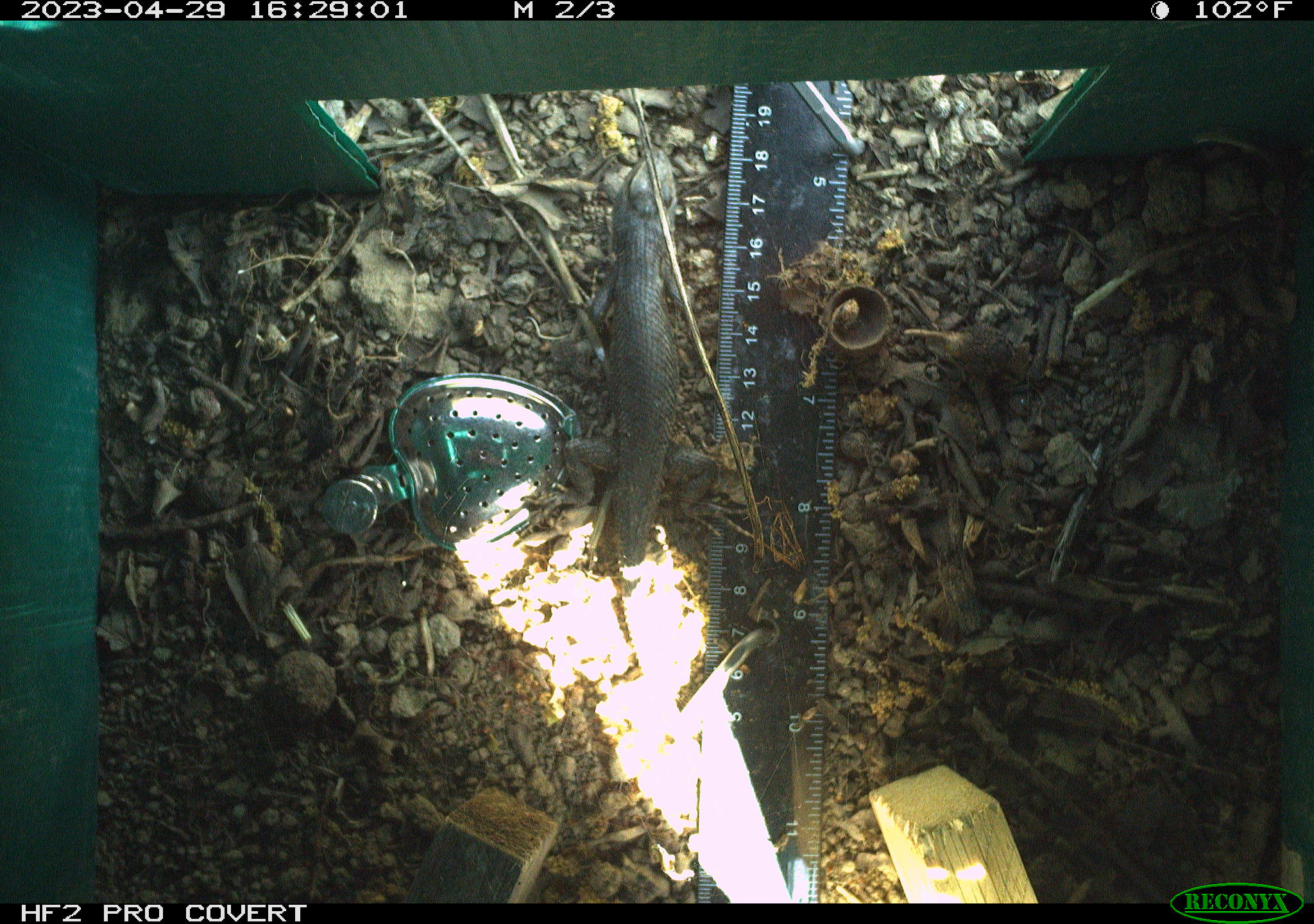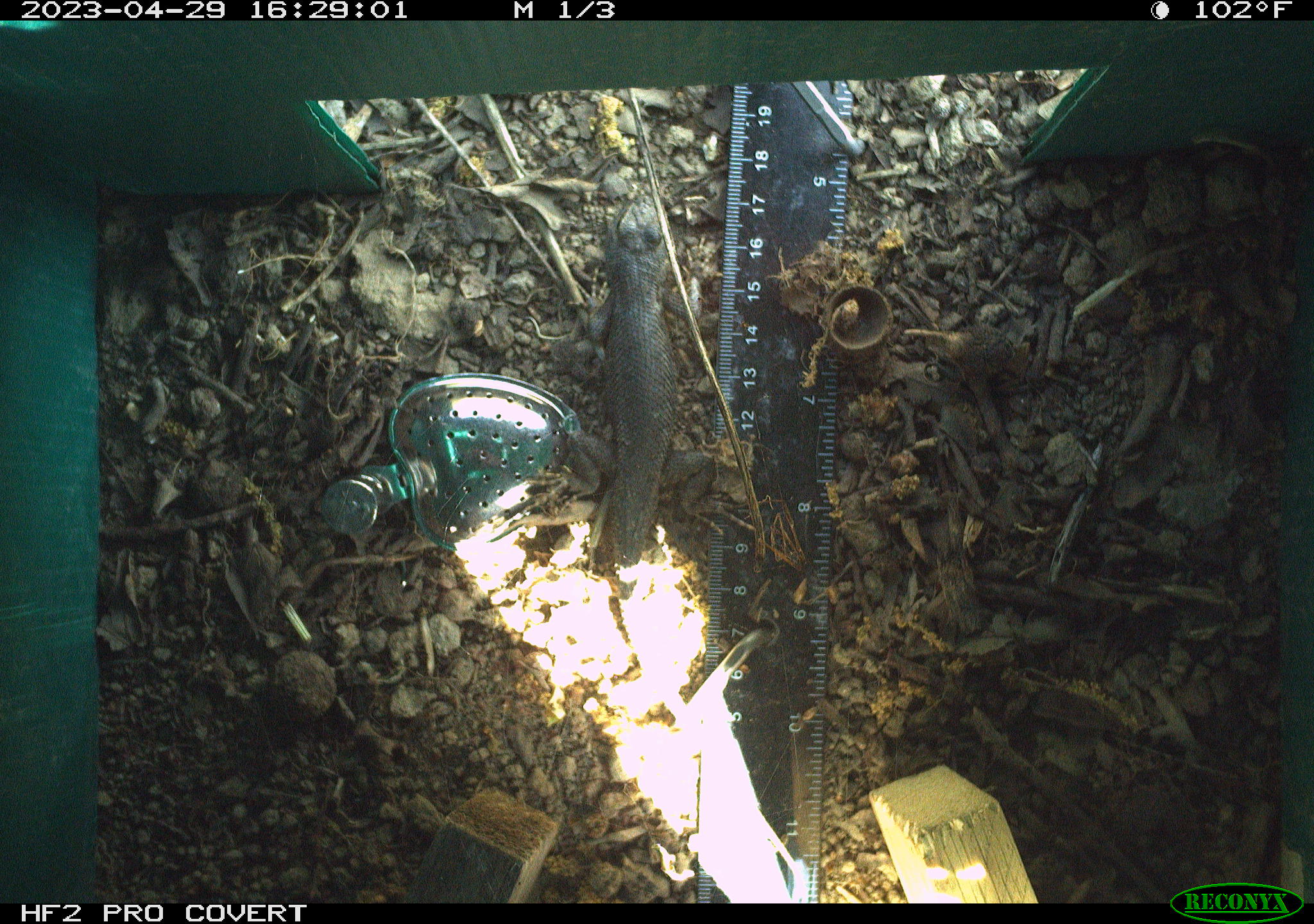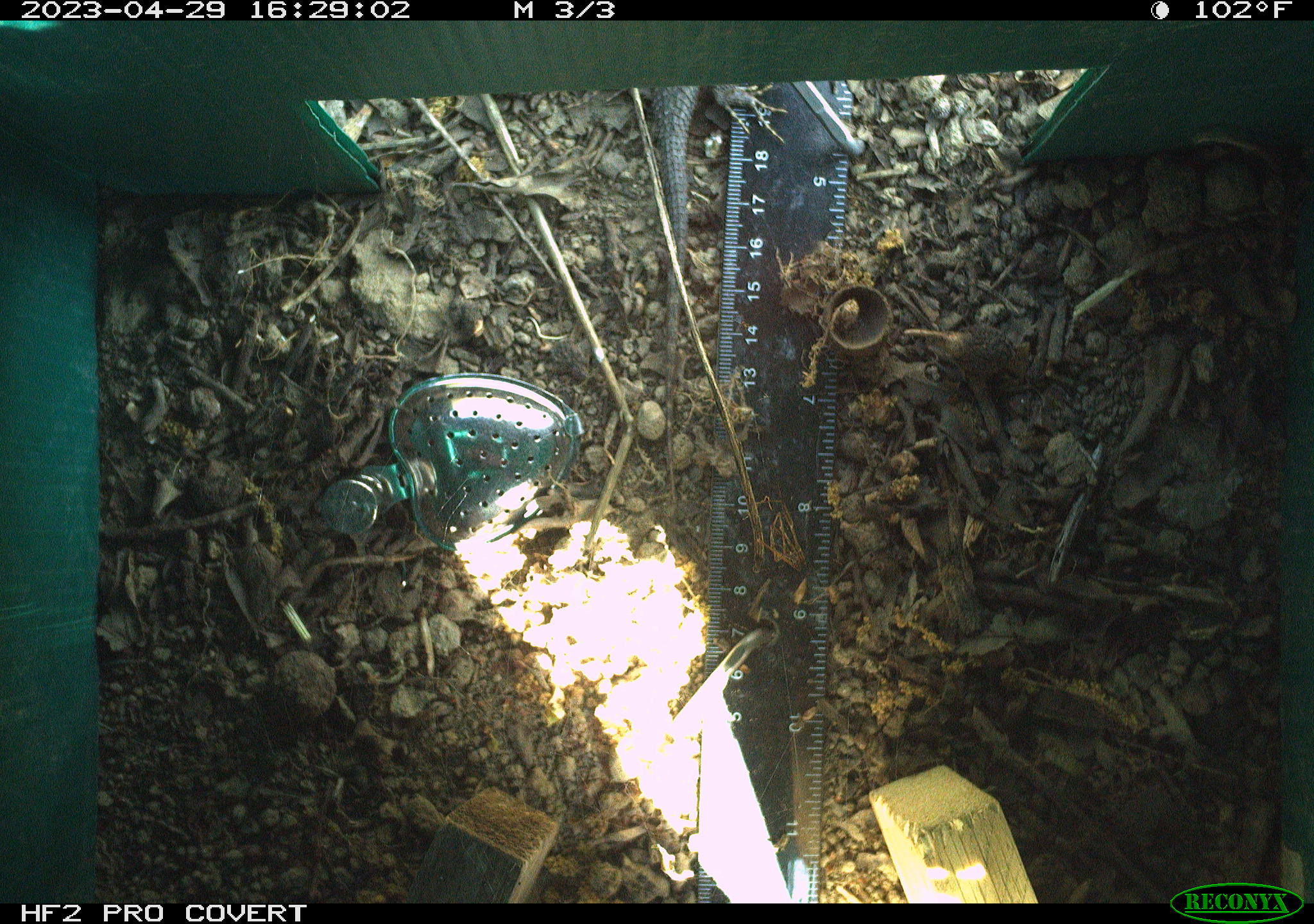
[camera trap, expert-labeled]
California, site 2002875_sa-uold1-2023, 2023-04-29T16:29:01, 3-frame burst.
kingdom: Animalia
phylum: Chordata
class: Reptilia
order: Squamata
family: Phrynosomatidae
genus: Sceloporus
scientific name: Sceloporus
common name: spiny lizards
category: sceloporus species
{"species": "sceloporus species (spiny lizards) (Sceloporus)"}